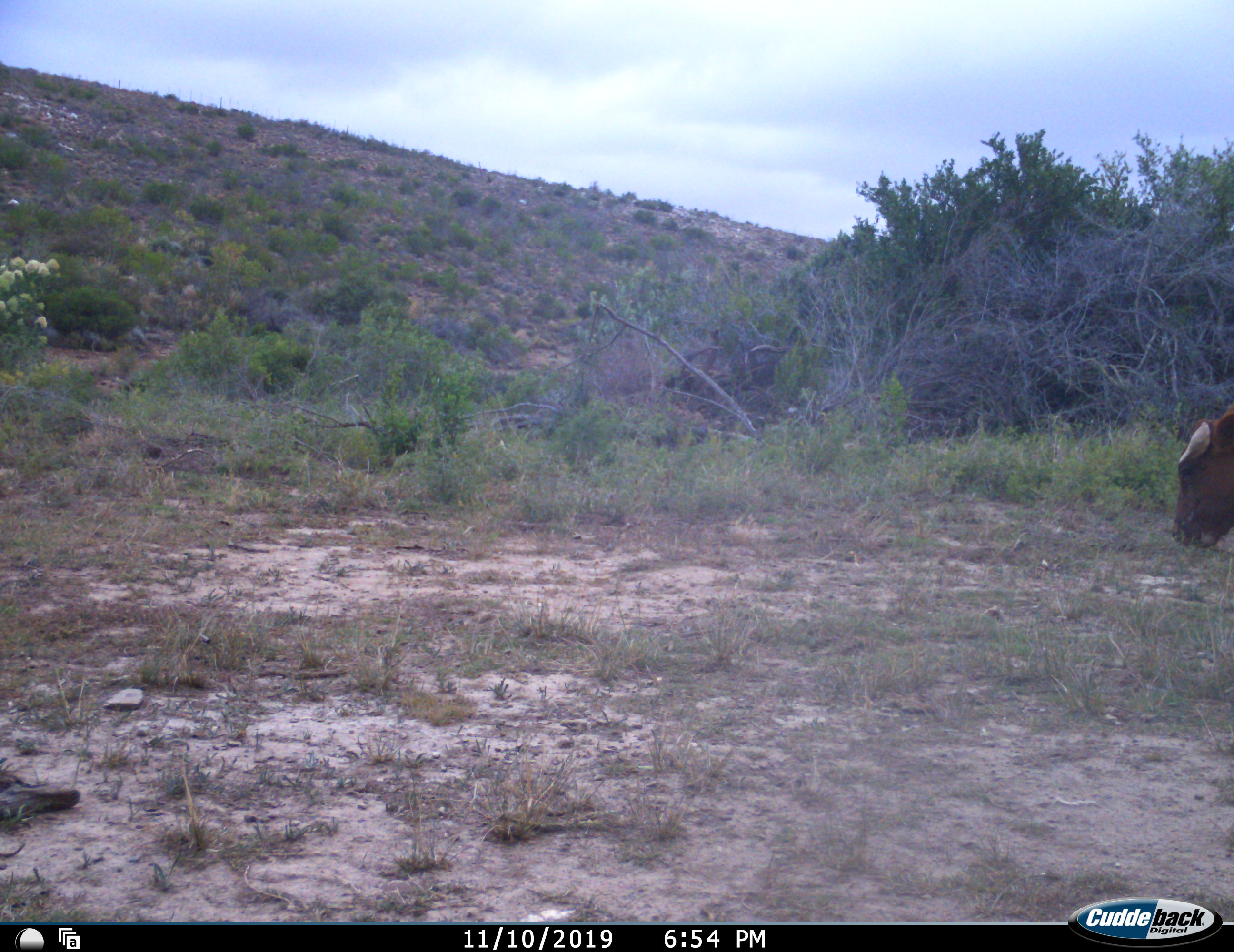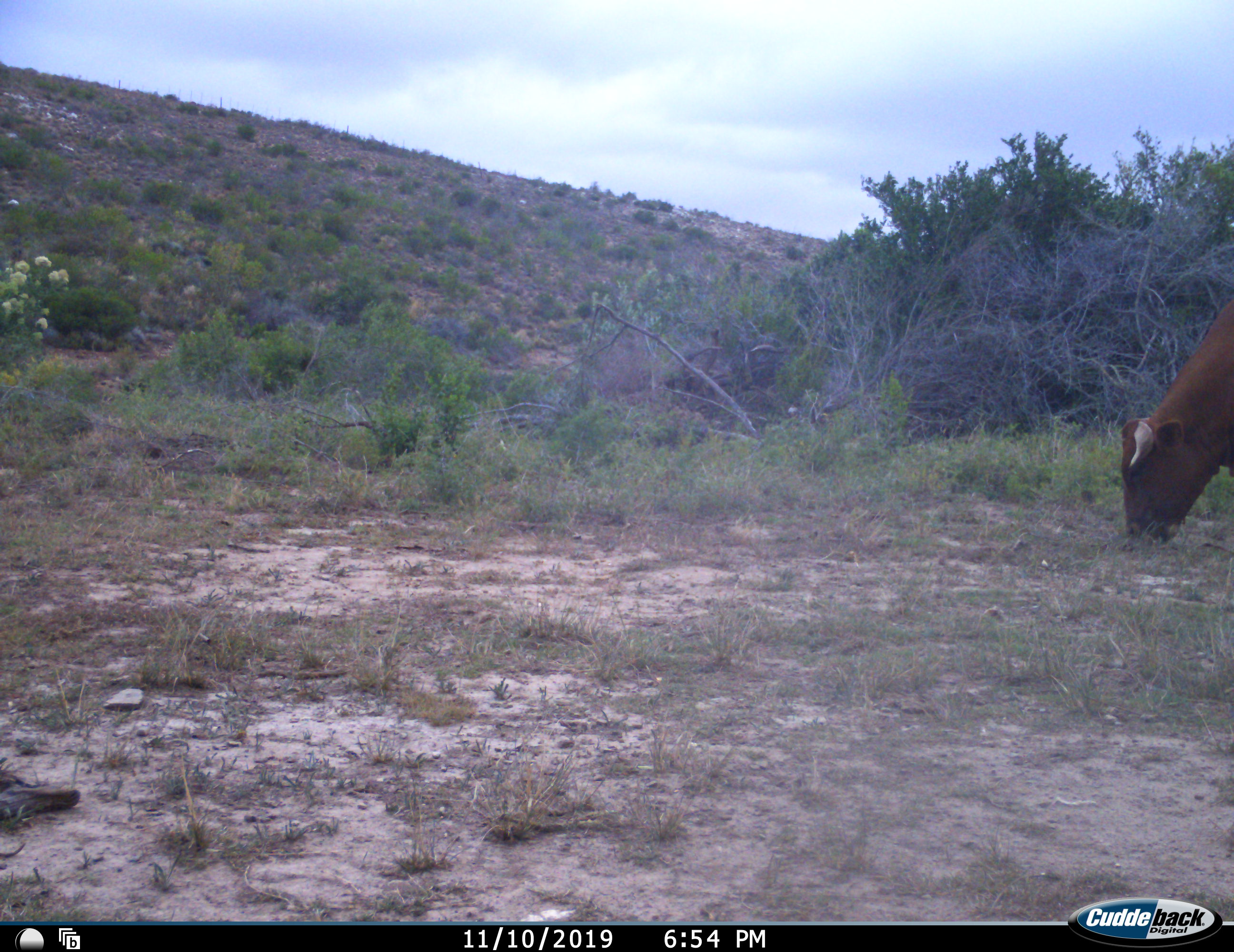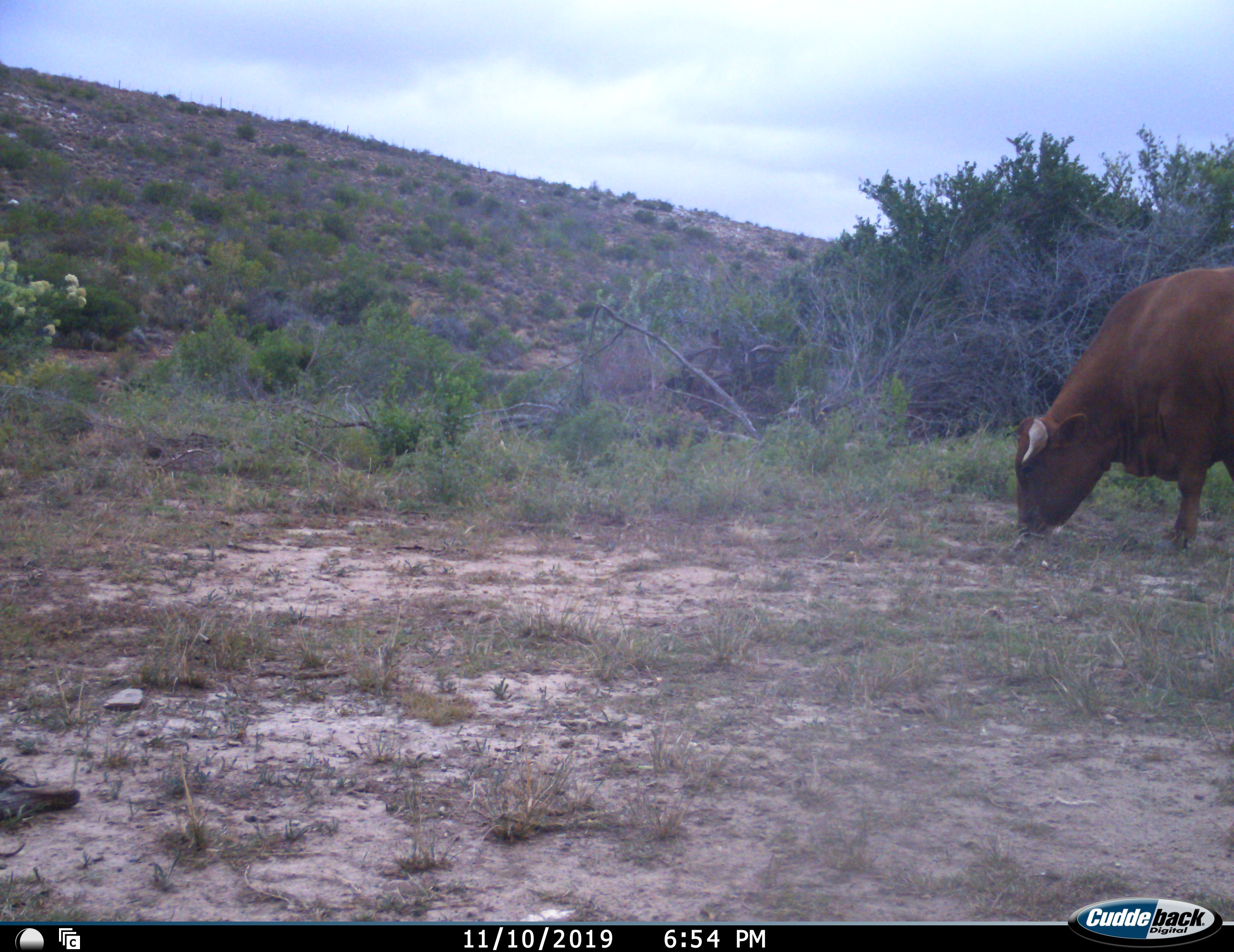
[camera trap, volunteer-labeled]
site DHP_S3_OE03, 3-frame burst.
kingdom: Animalia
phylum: Chordata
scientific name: Vertebrata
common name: domestic animal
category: domesticanimal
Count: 1.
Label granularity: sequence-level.